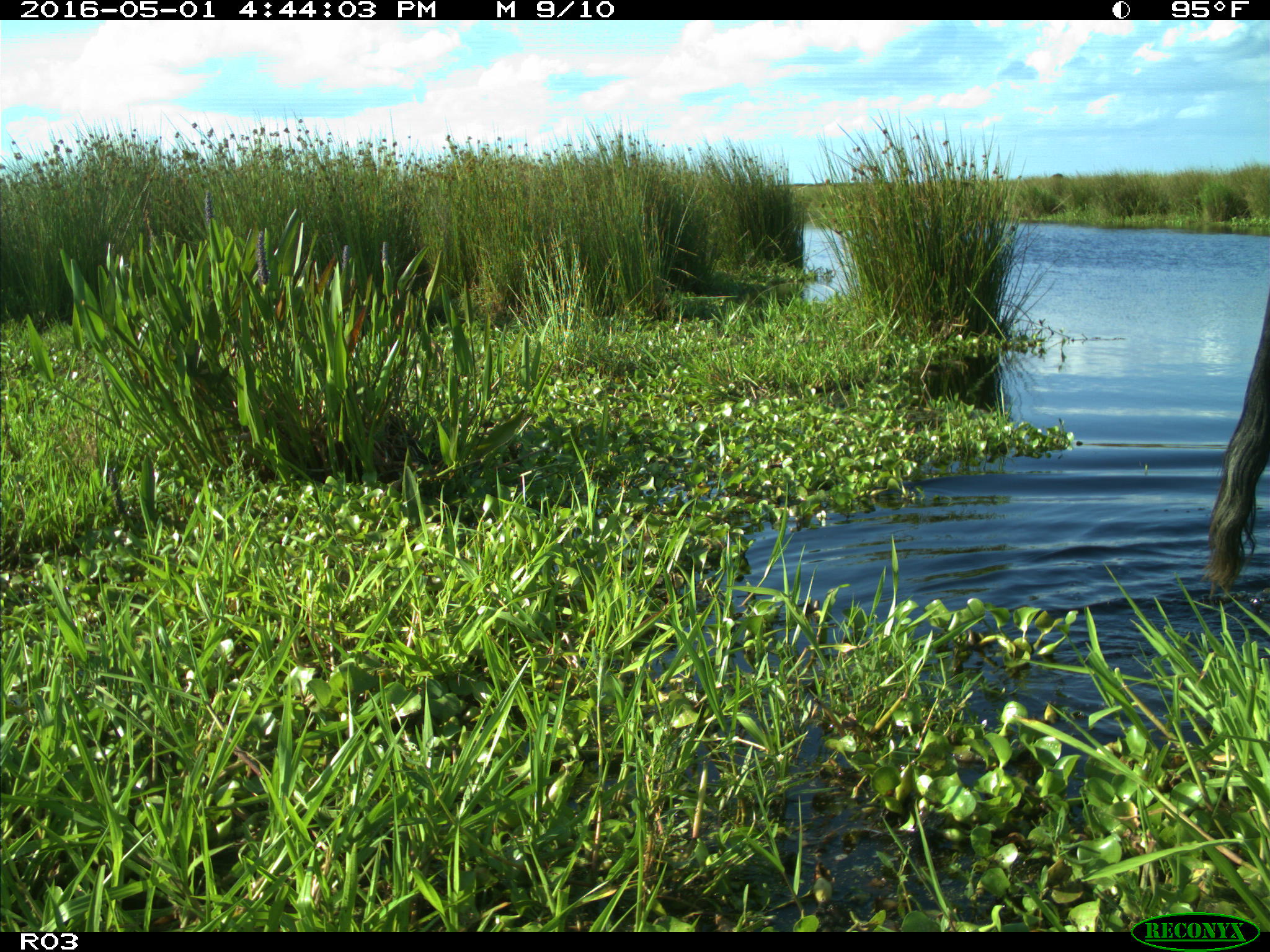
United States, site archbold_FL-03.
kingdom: Animalia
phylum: Chordata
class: Mammalia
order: Artiodactyla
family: Bovidae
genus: Bos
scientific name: Bos taurus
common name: domestic cow